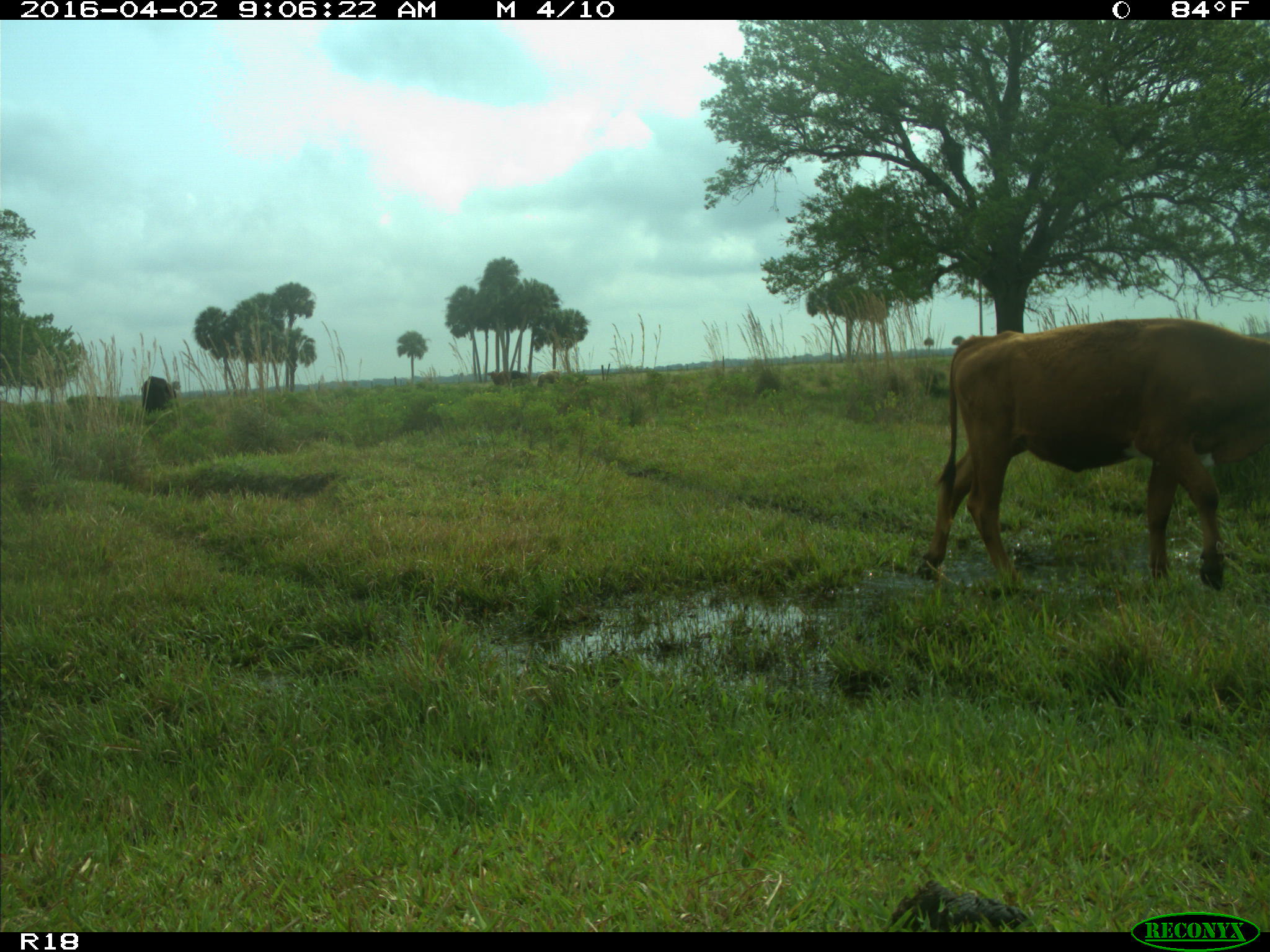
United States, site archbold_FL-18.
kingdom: Animalia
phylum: Chordata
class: Mammalia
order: Artiodactyla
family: Bovidae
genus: Bos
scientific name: Bos taurus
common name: domestic cow